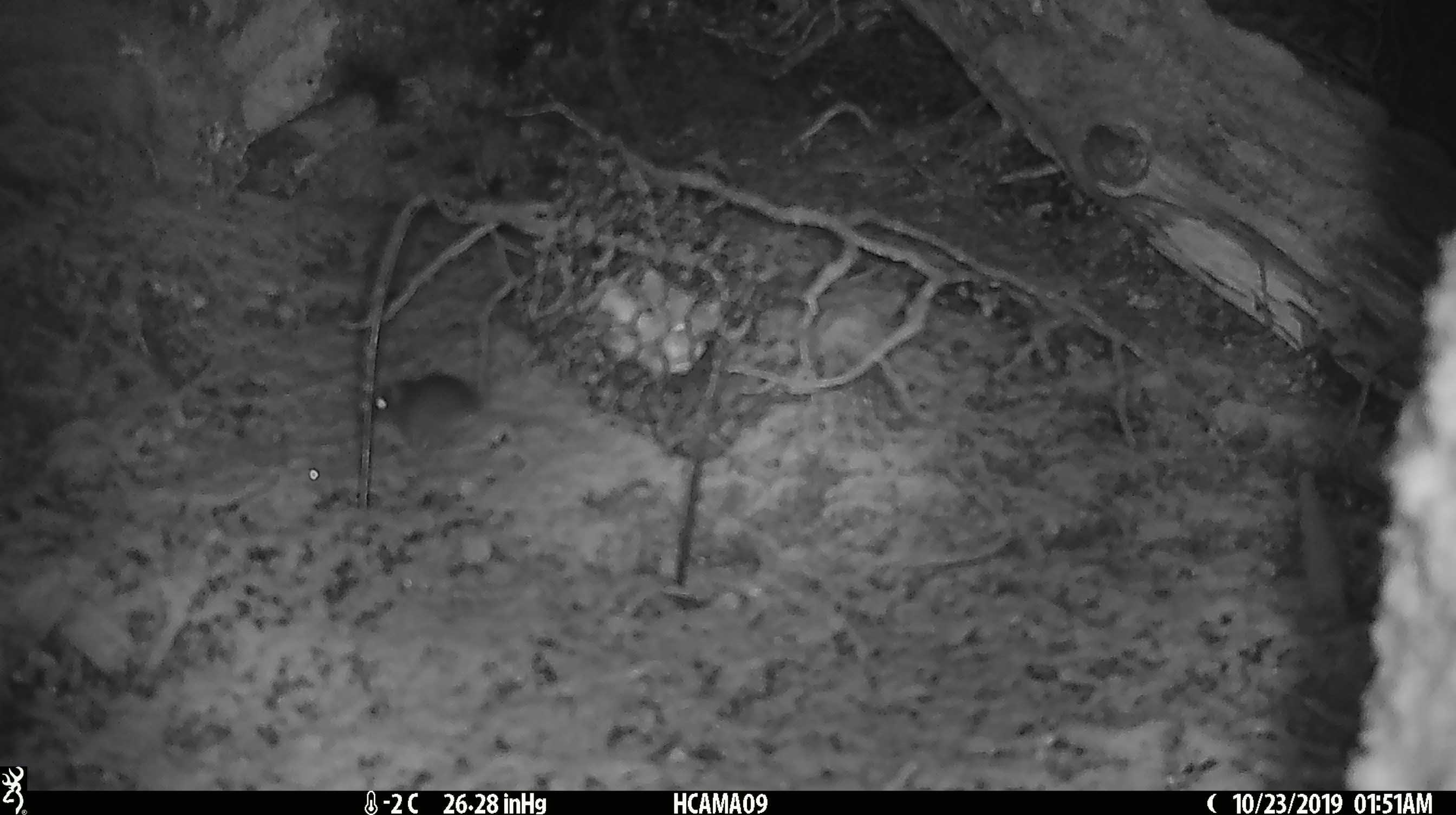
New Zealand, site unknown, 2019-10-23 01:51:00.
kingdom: Animalia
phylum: Chordata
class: Mammalia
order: Rodentia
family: Muridae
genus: Mus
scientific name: Mus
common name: mouse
Mouse (Mus).